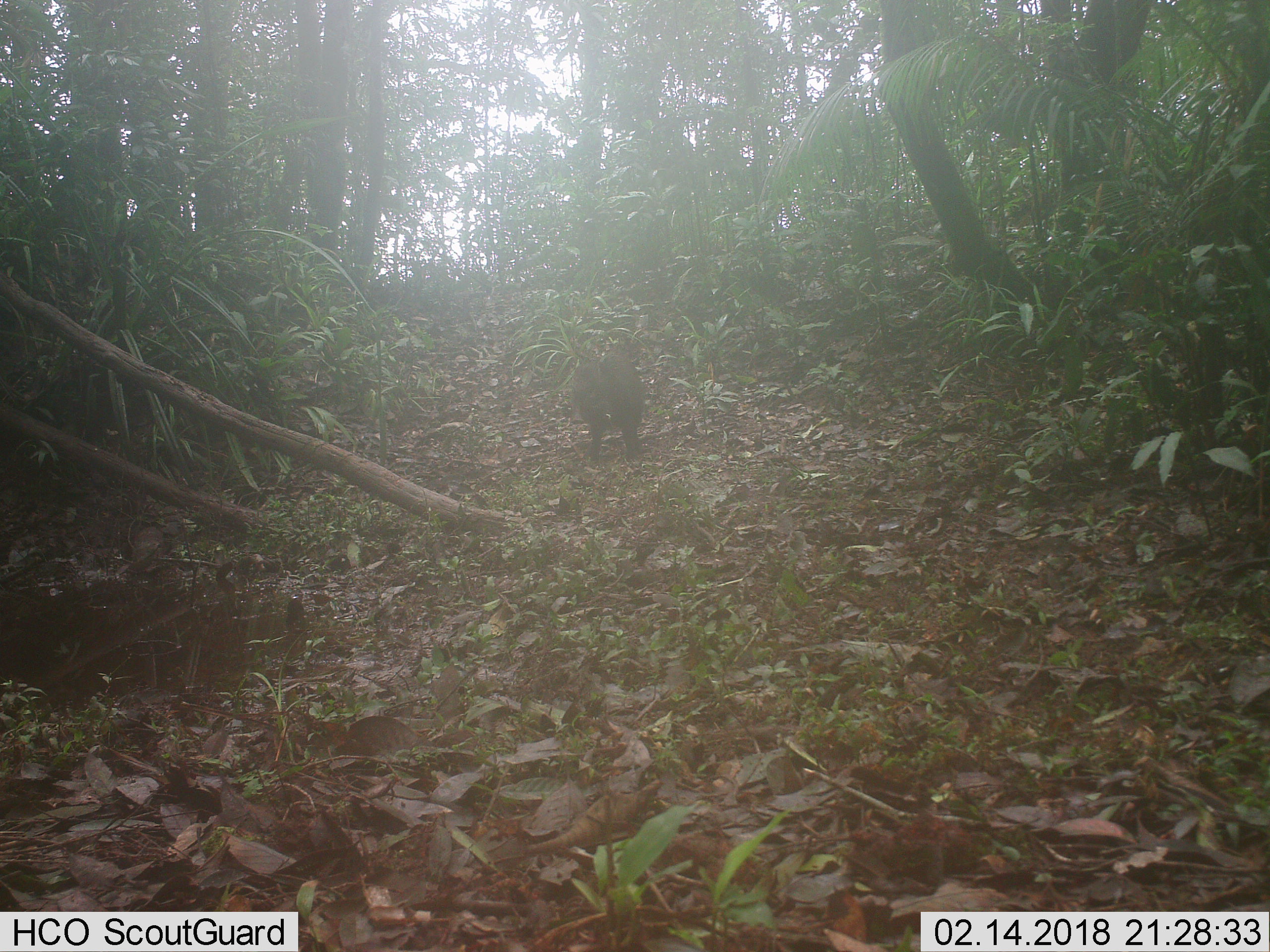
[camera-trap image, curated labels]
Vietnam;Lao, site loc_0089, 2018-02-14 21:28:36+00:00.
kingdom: Animalia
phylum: Chordata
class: Mammalia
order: Artiodactyla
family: Suidae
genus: Sus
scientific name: Sus scrofa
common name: eurasian wild pig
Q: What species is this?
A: Eurasian wild pig (Sus scrofa).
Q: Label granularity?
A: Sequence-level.